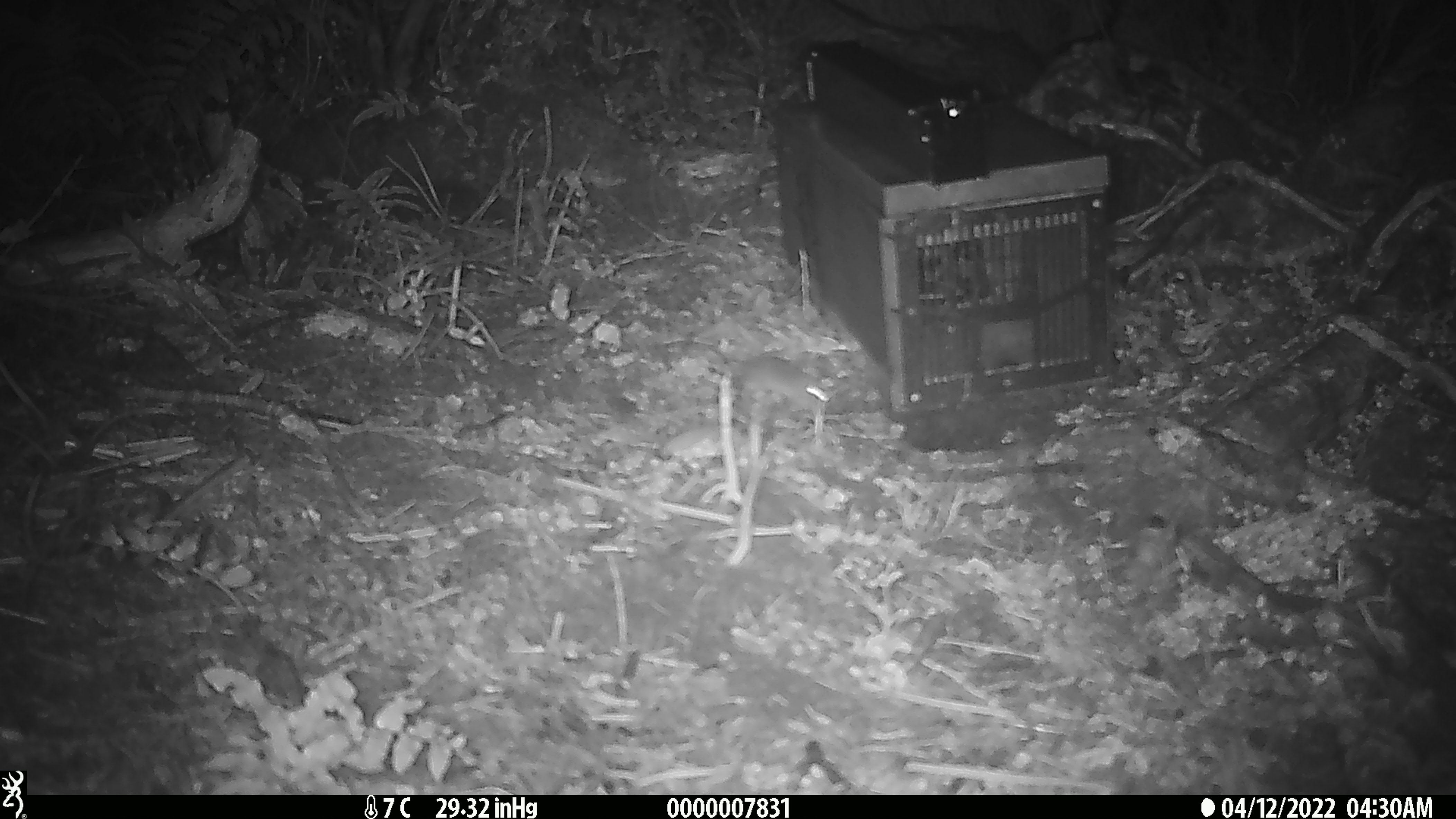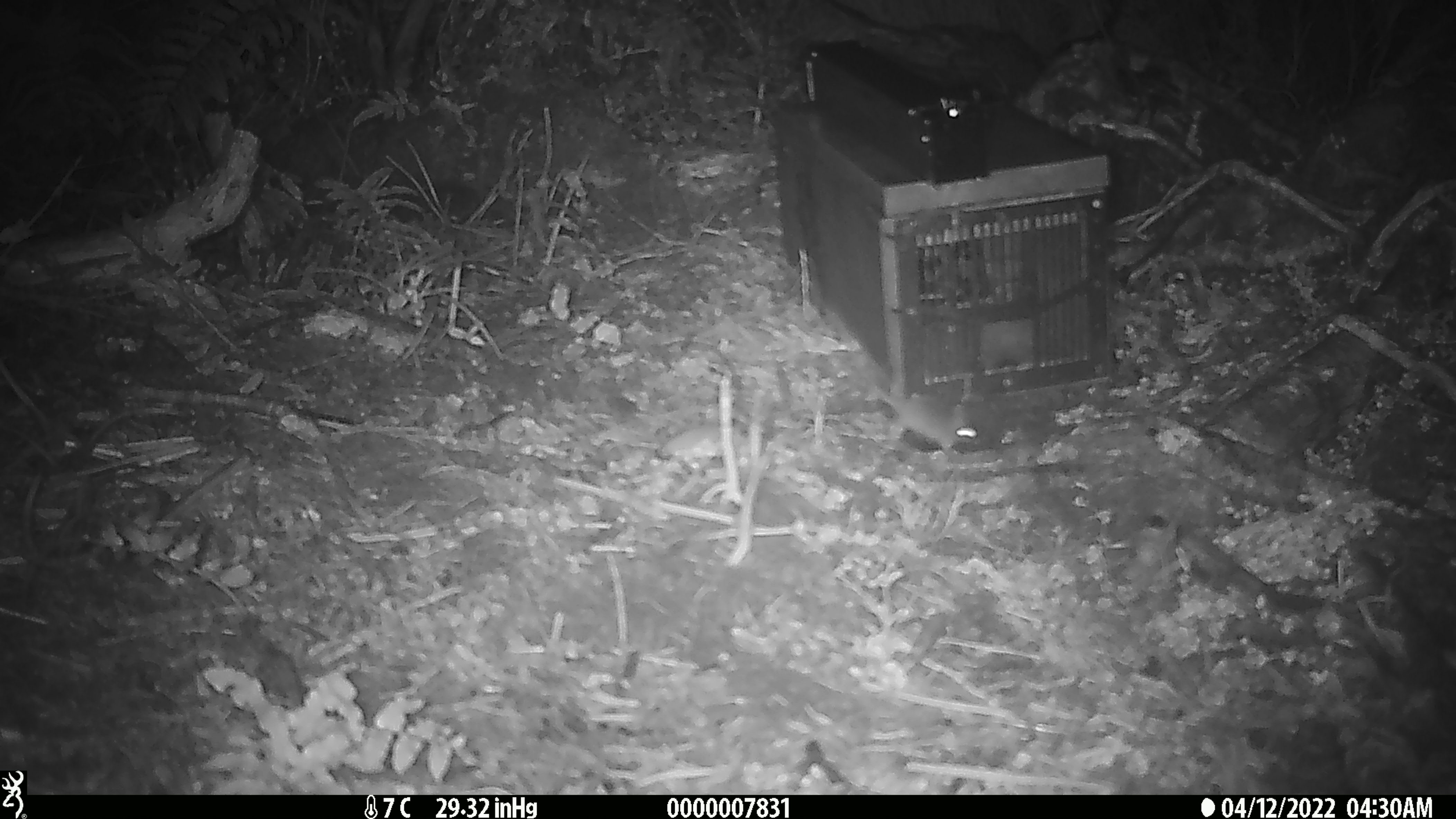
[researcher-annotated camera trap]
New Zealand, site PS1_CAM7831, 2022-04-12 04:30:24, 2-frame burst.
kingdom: Animalia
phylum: Chordata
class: Mammalia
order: Rodentia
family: Muridae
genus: Mus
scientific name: Mus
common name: mouse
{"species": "mouse (Mus)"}